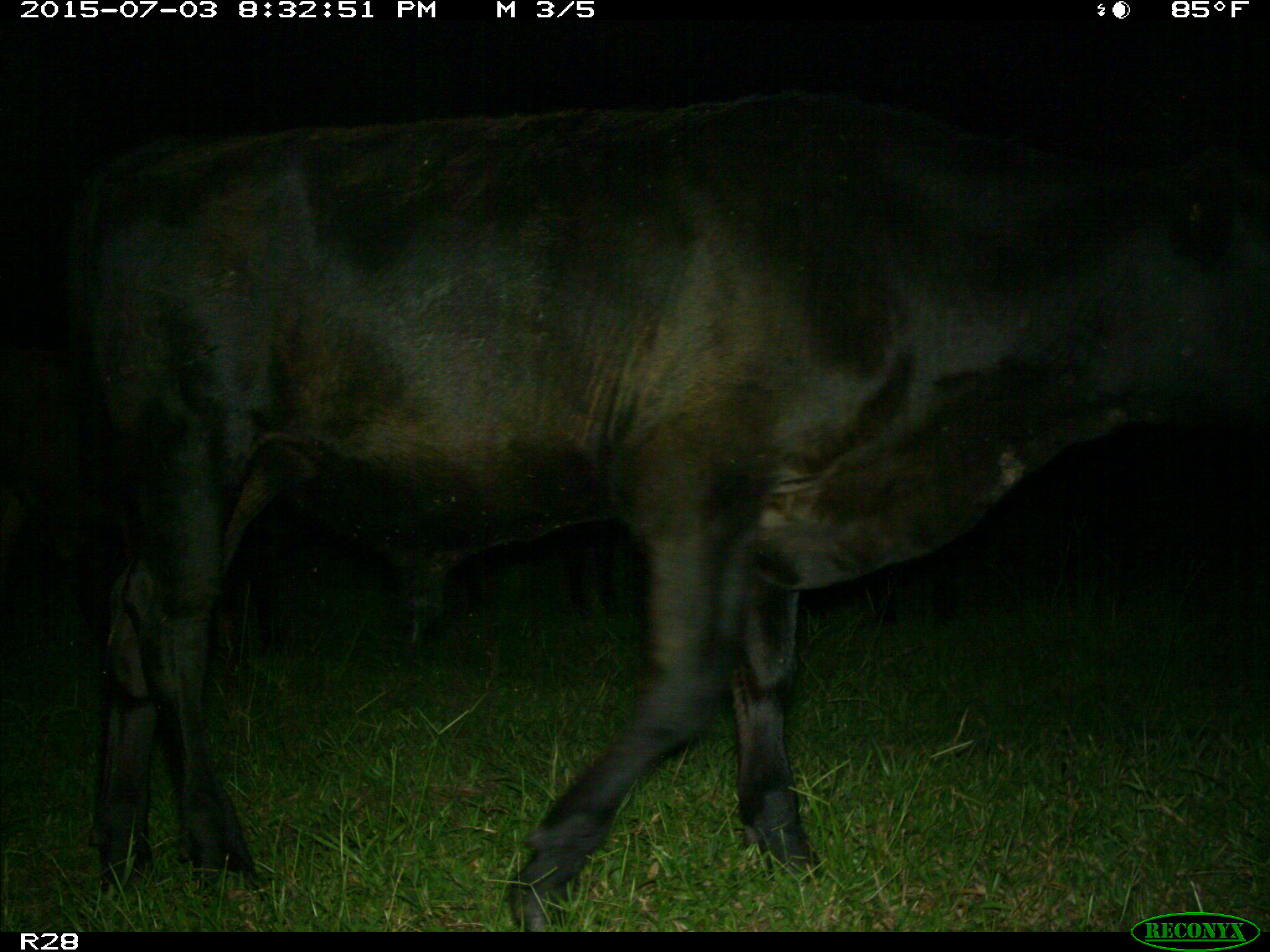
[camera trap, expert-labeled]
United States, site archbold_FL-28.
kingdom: Animalia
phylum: Chordata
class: Mammalia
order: Artiodactyla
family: Bovidae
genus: Bos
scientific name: Bos taurus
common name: domestic cow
Bos taurus (domestic cow).